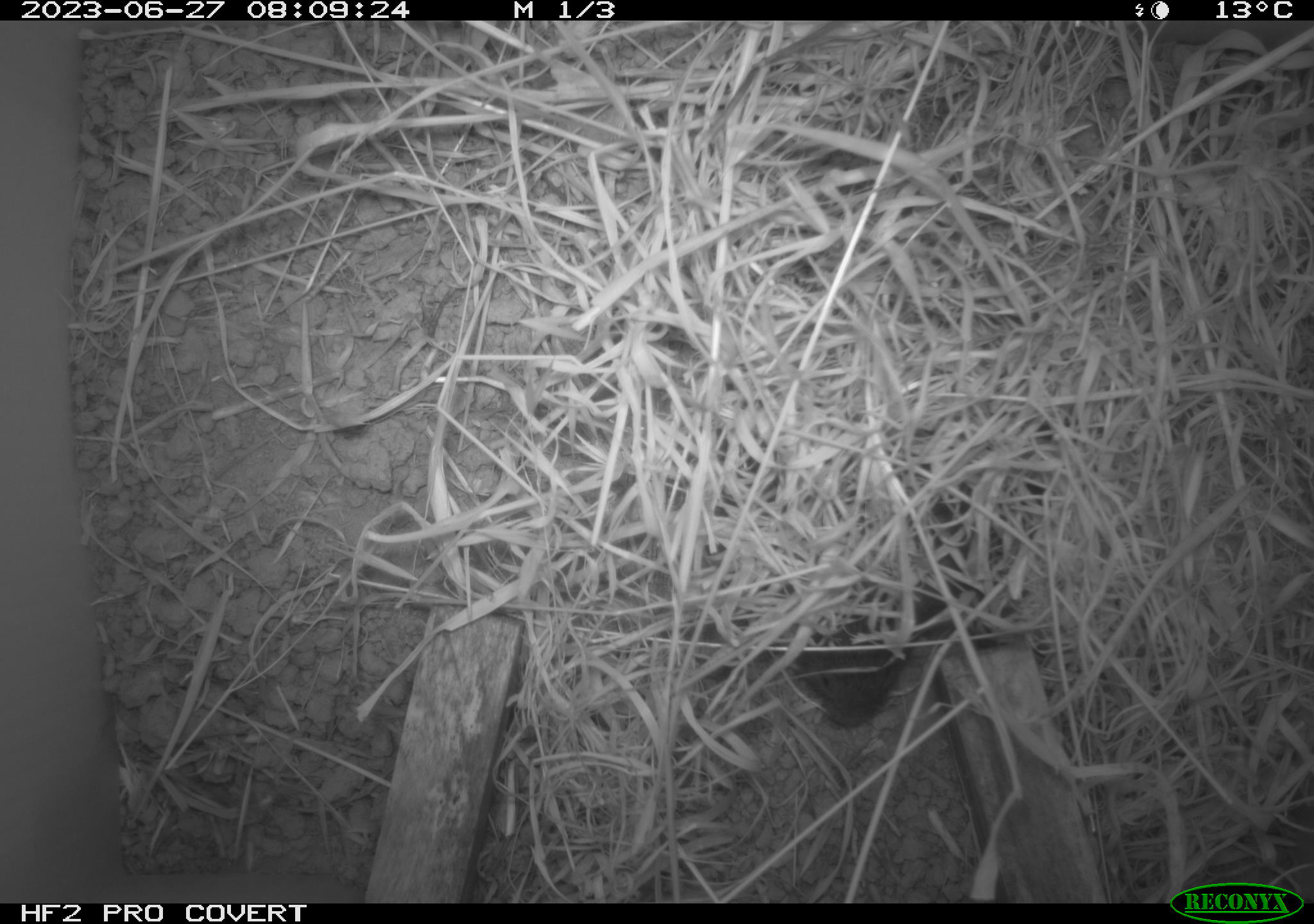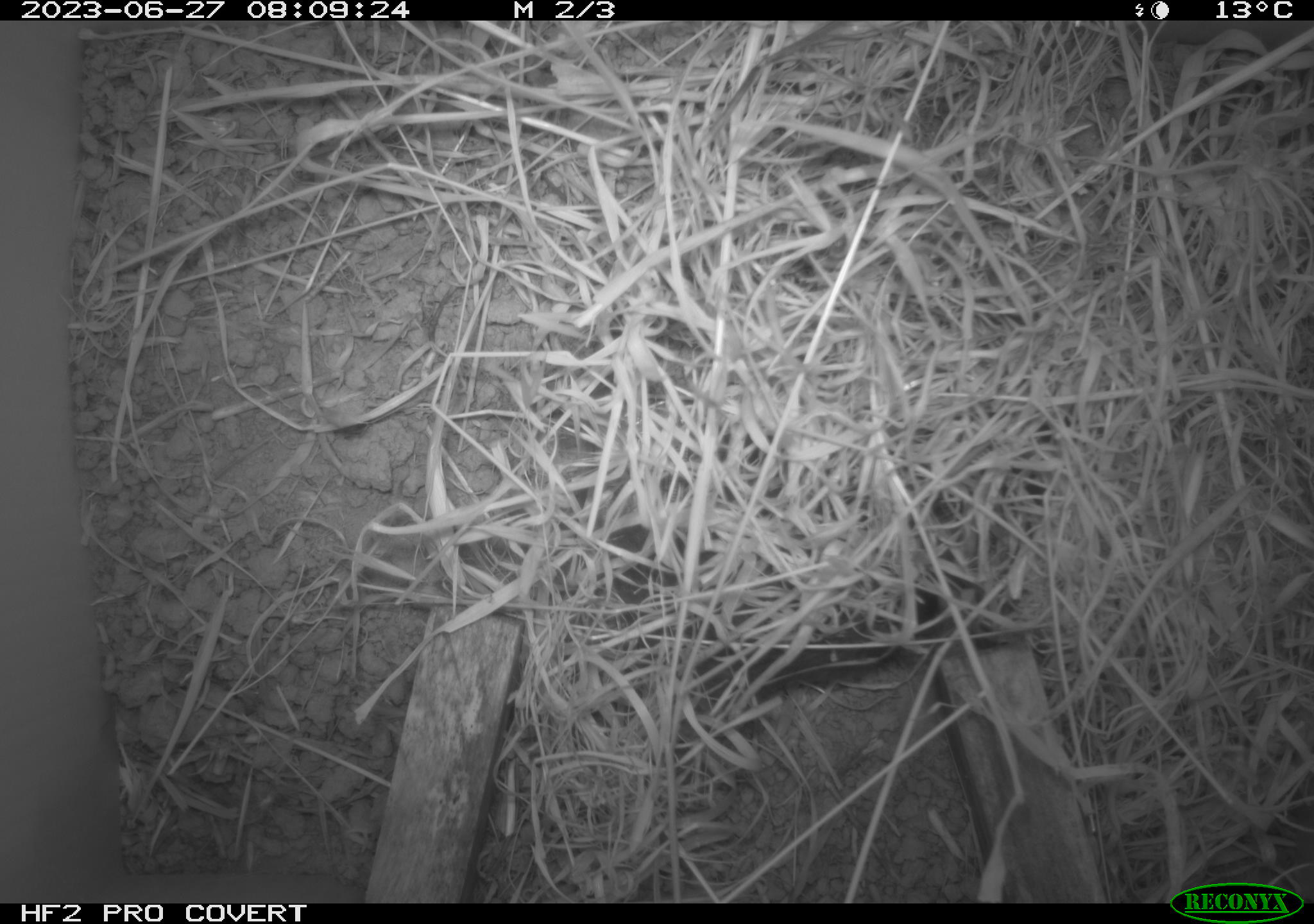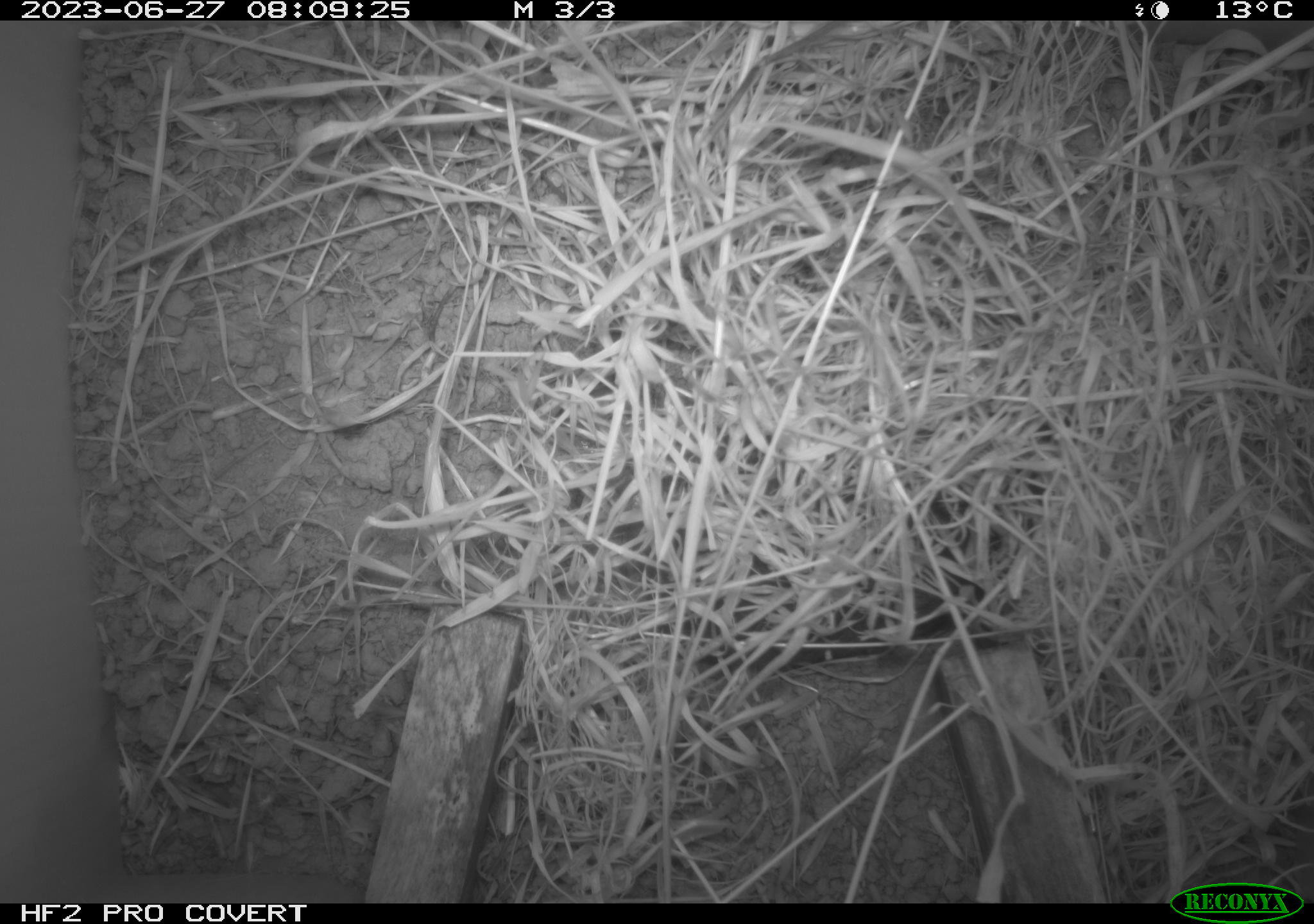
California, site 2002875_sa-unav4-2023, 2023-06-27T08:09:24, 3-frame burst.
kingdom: Animalia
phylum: Chordata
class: Mammalia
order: Rodentia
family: Cricetidae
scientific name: Arvicolinae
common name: voles, lemmings, and muskrats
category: arvicolinae subfamily